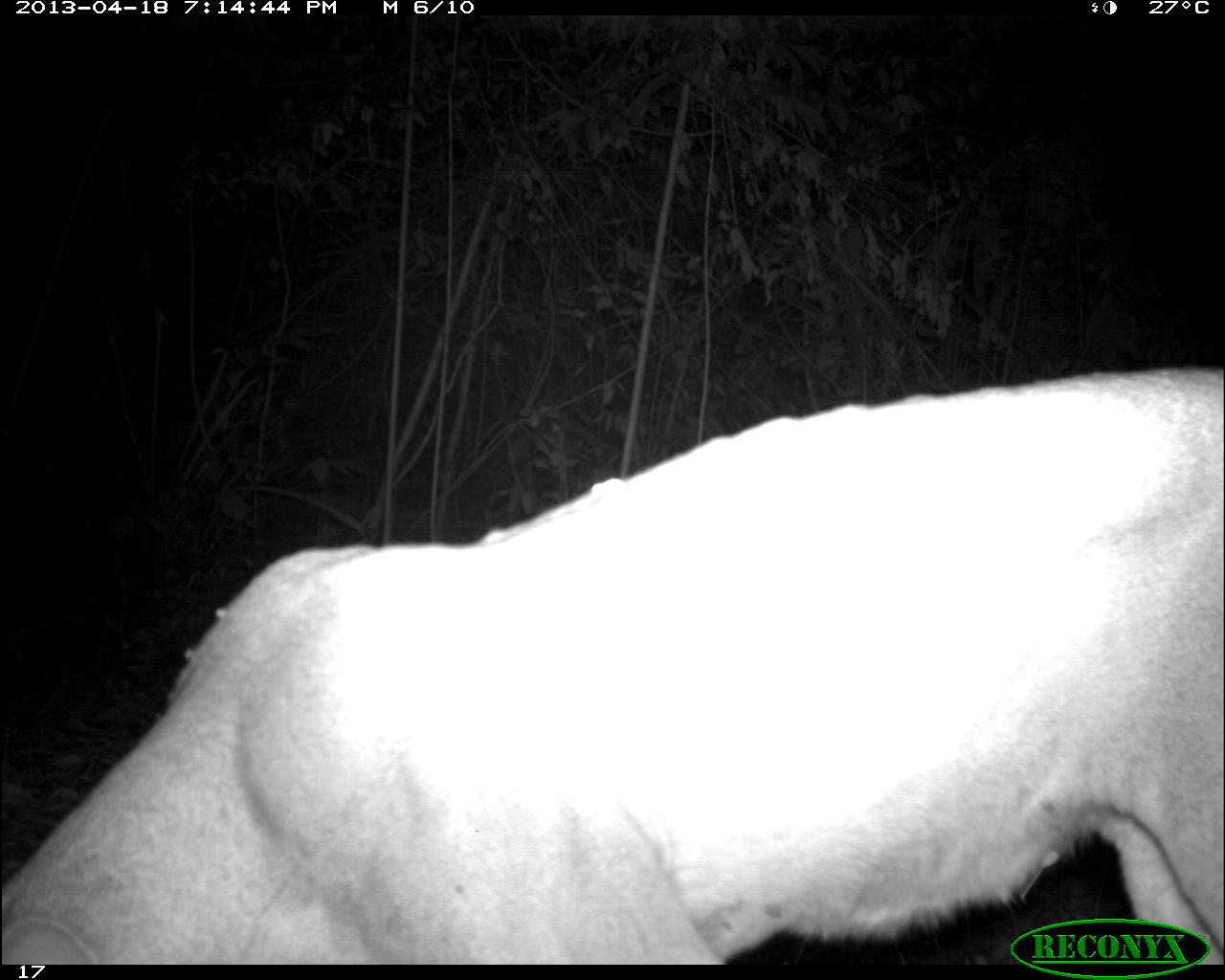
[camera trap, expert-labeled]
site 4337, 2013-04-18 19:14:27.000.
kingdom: Animalia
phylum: Chordata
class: Mammalia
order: Carnivora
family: Felidae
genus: Puma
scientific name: Puma concolor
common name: mountain lion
Puma concolor (mountain lion), count 1.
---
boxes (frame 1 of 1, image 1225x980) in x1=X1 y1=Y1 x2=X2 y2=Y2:
puma concolor: x1=0 y1=365 x2=1224 y2=965